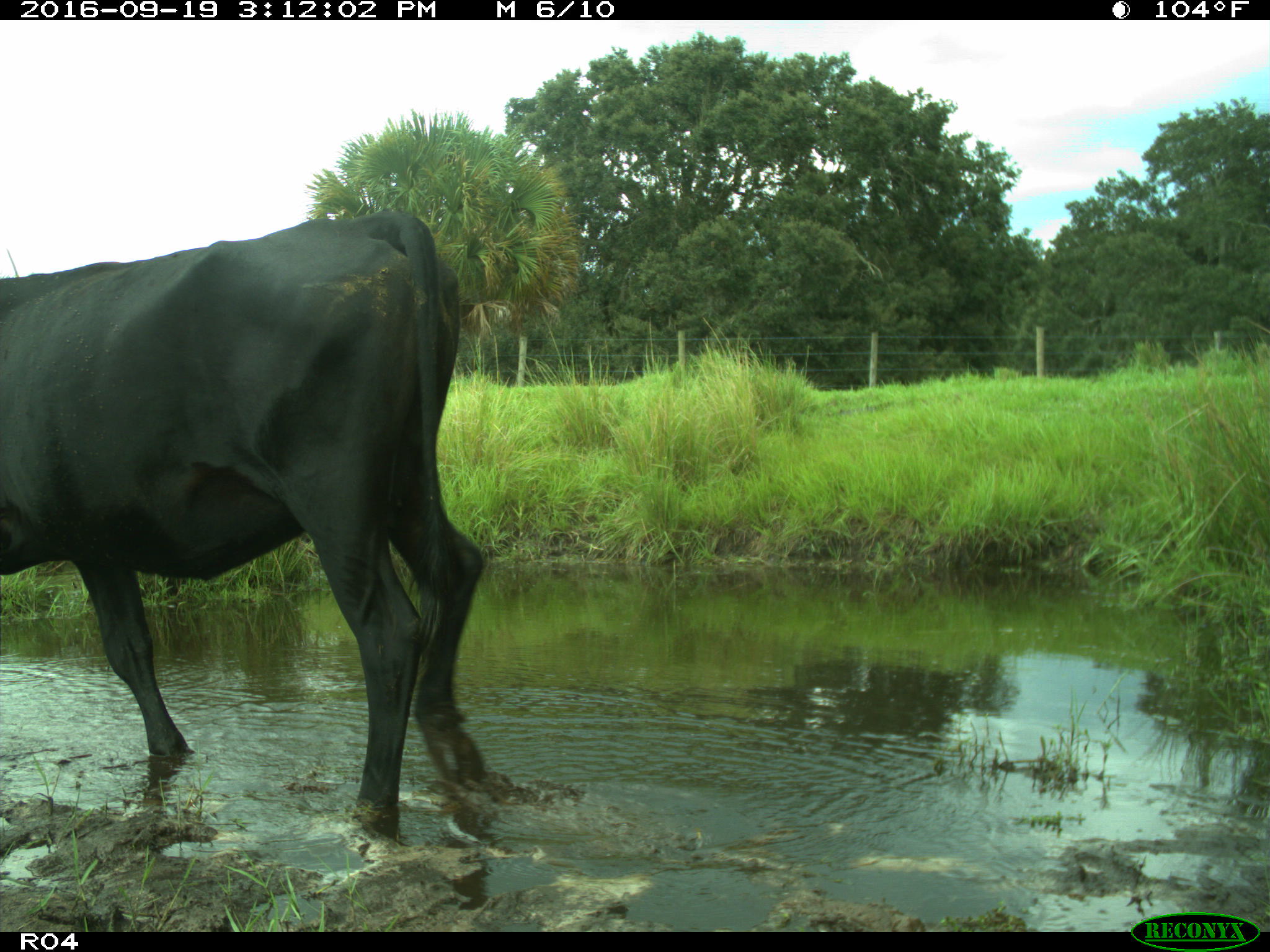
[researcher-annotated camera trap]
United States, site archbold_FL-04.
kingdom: Animalia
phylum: Chordata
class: Mammalia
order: Artiodactyla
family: Bovidae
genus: Bos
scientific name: Bos taurus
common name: domestic cow